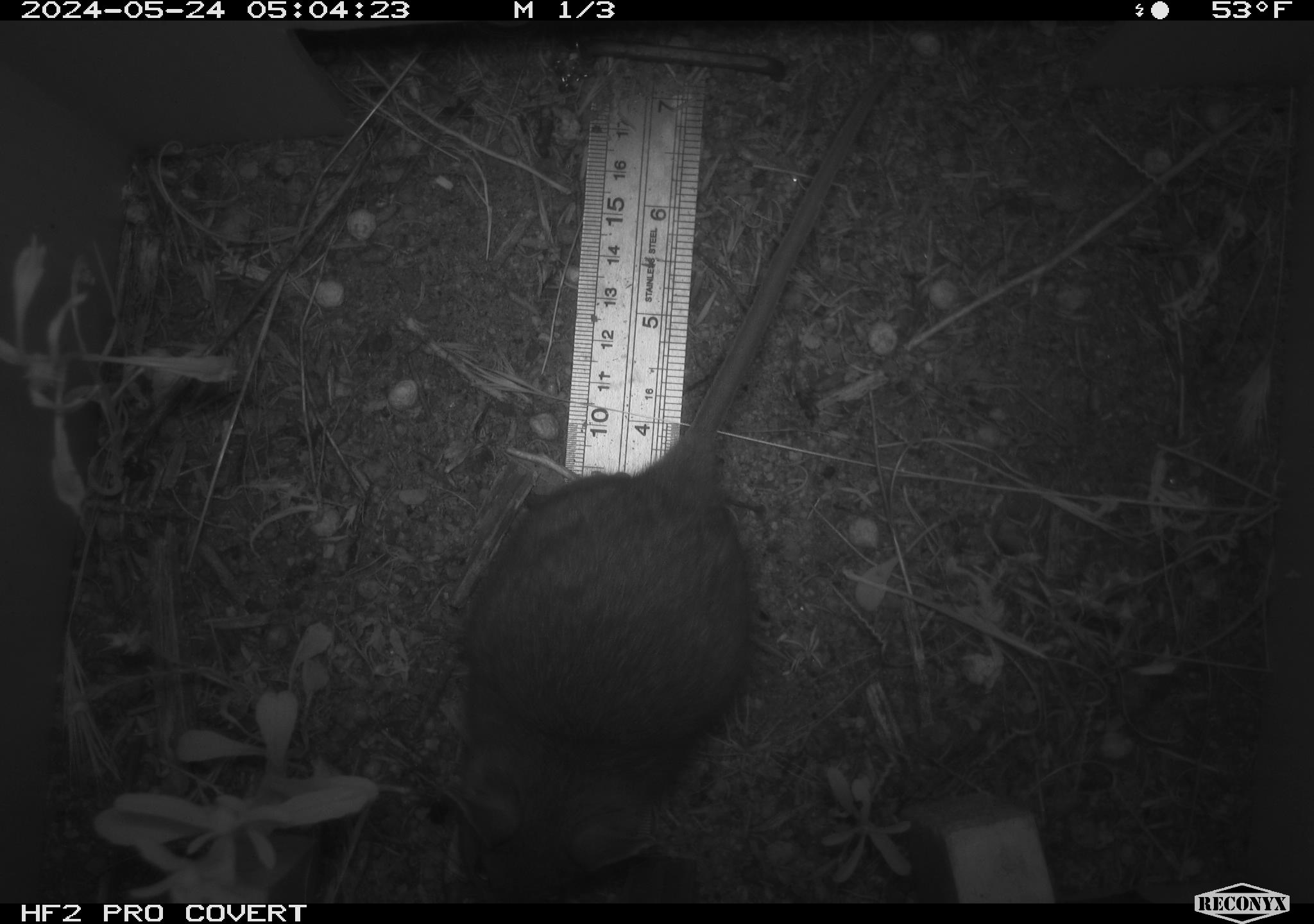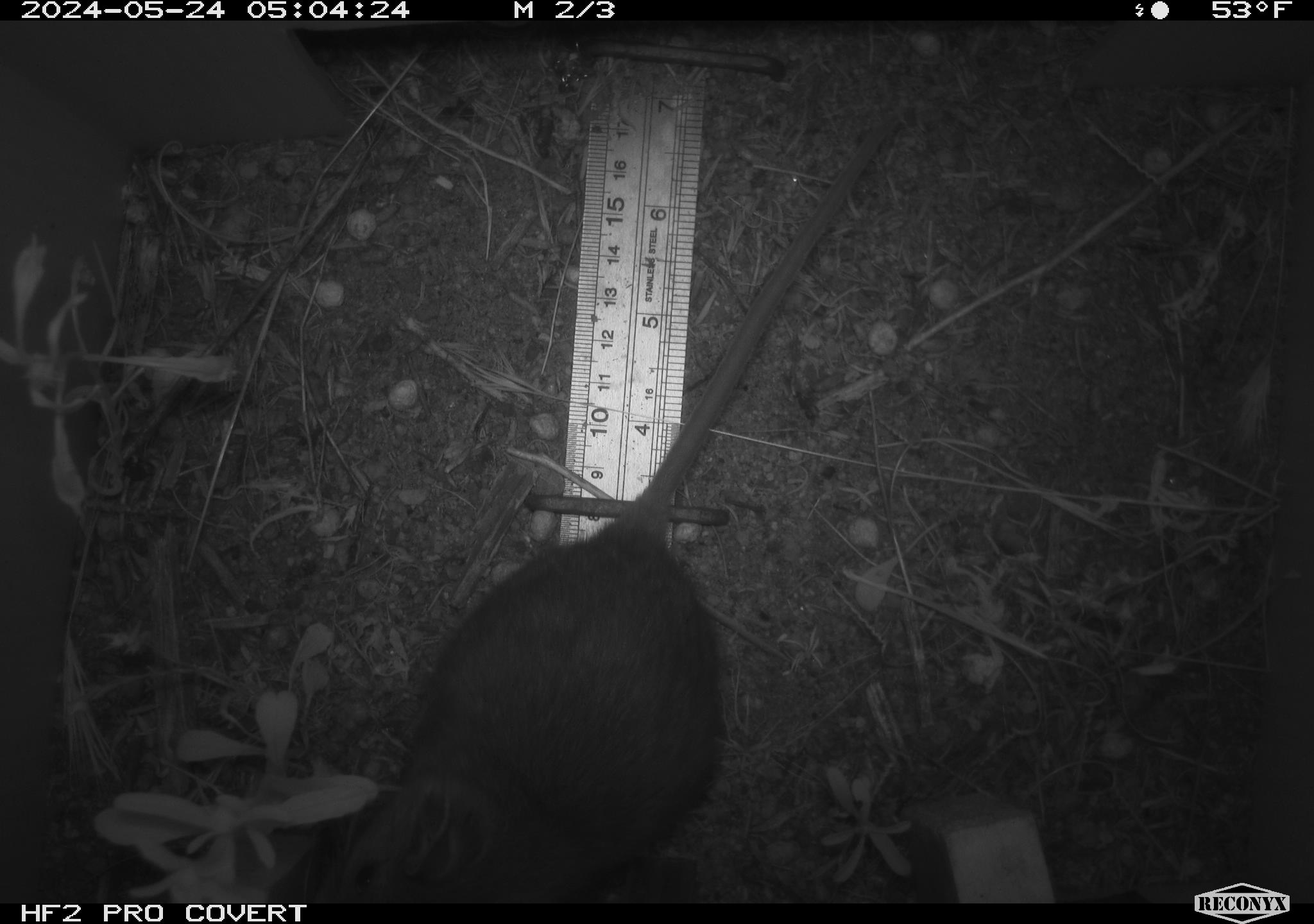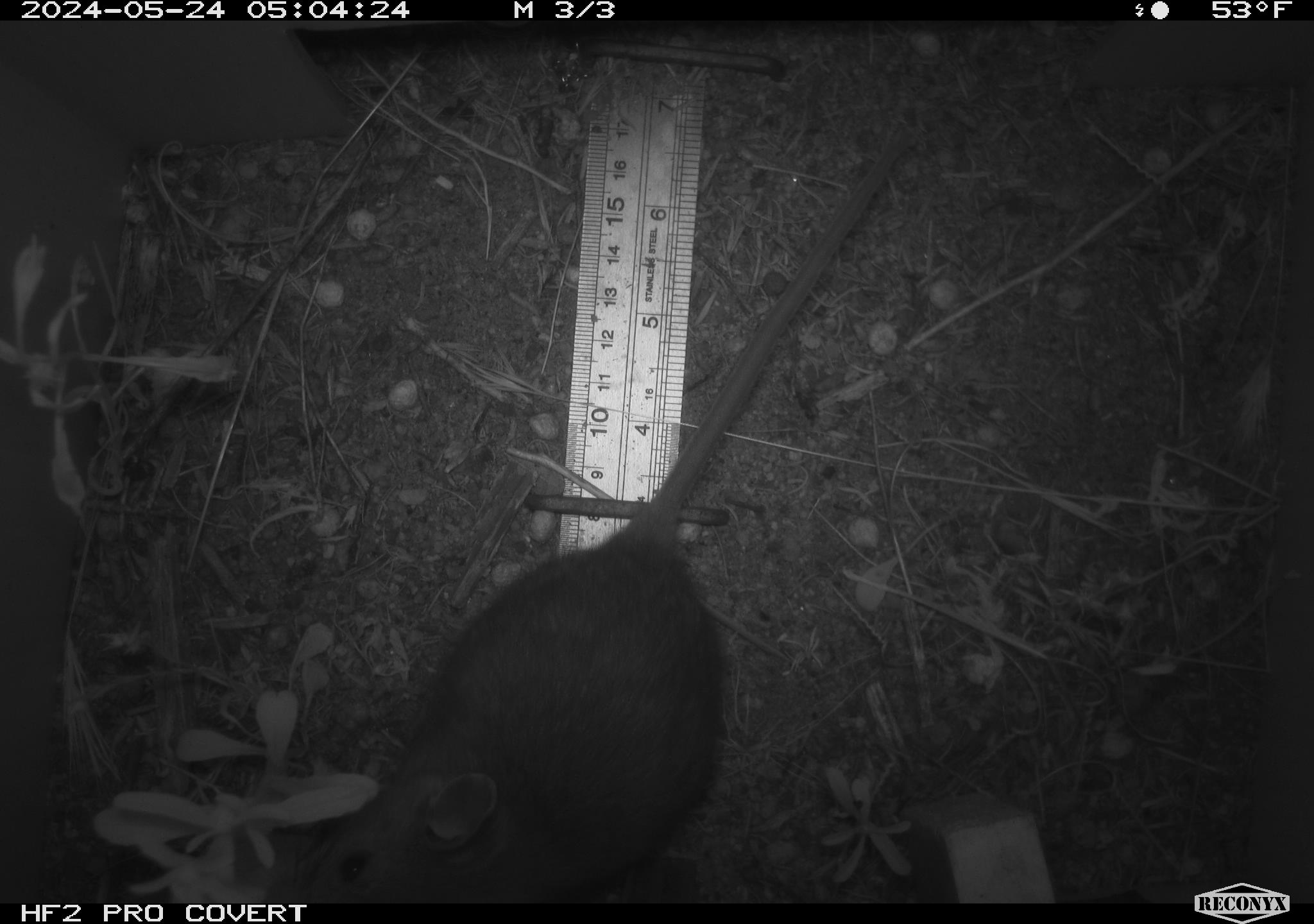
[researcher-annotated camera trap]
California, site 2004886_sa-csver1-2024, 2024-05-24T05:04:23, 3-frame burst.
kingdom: Animalia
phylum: Chordata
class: Mammalia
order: Rodentia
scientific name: Rodentia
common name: rodent